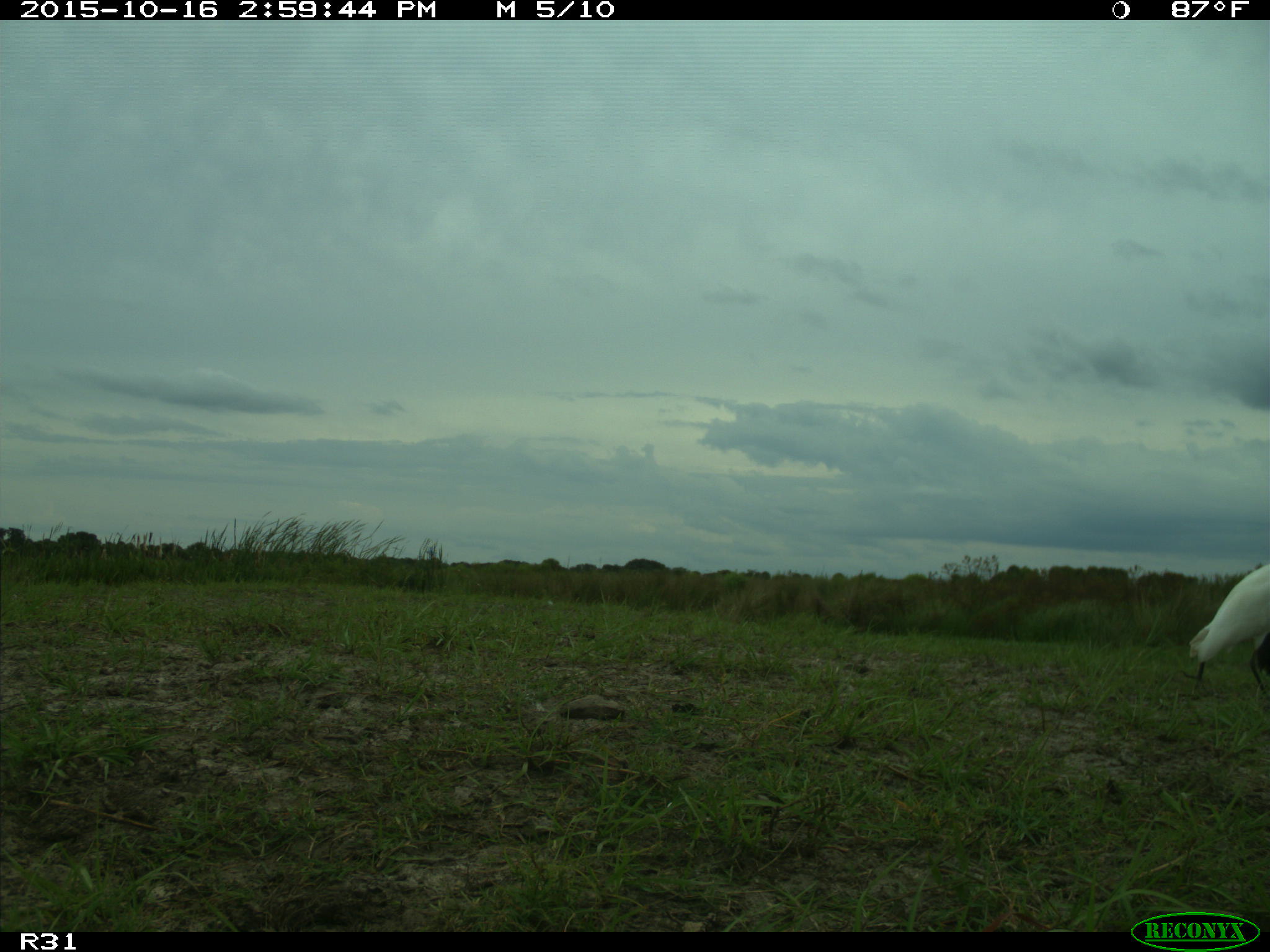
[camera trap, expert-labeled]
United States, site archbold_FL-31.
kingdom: Animalia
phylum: Chordata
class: Mammalia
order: Artiodactyla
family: Bovidae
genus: Bos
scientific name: Bos taurus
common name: domestic cow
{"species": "Bos taurus (domestic cow)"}